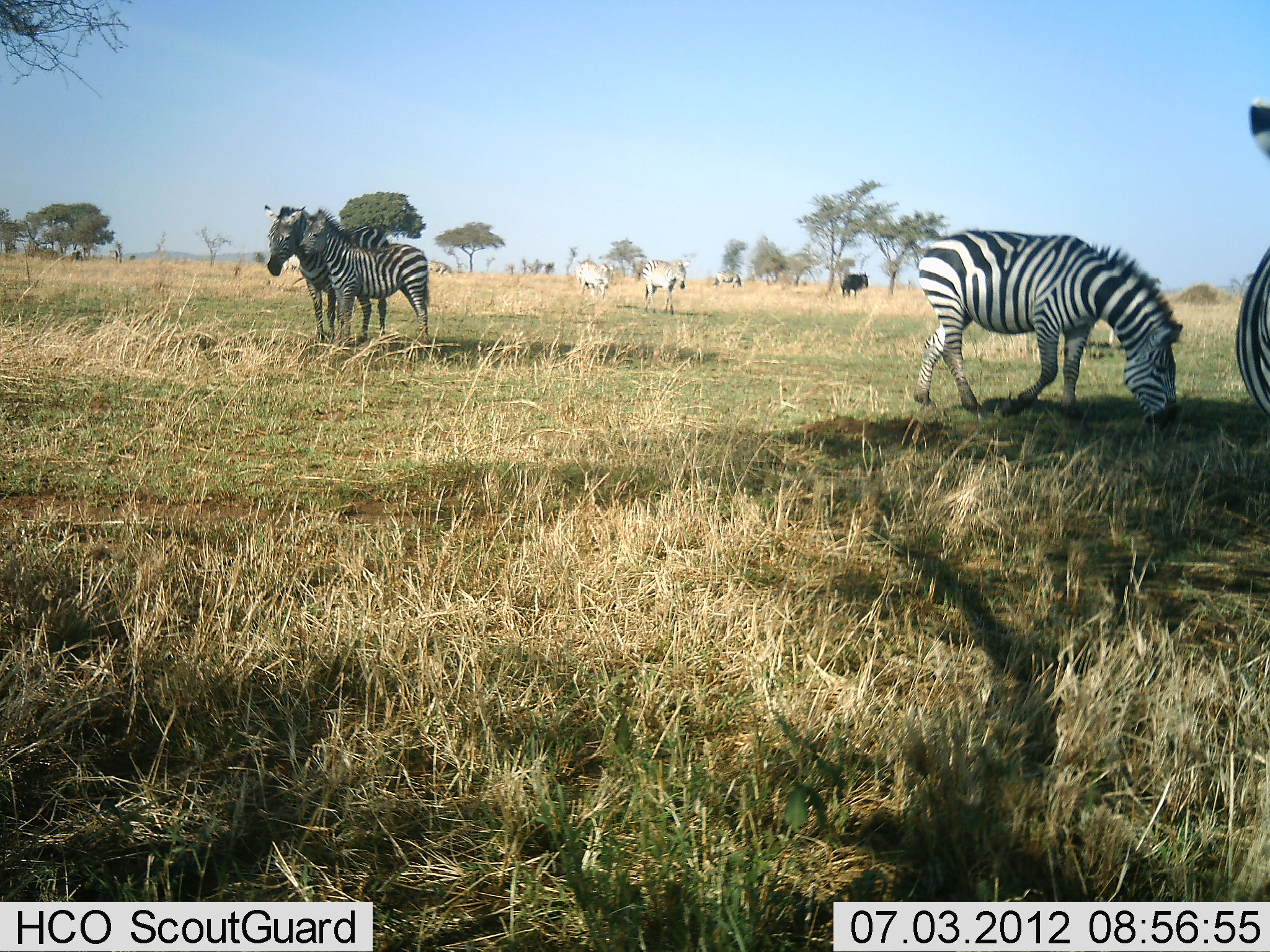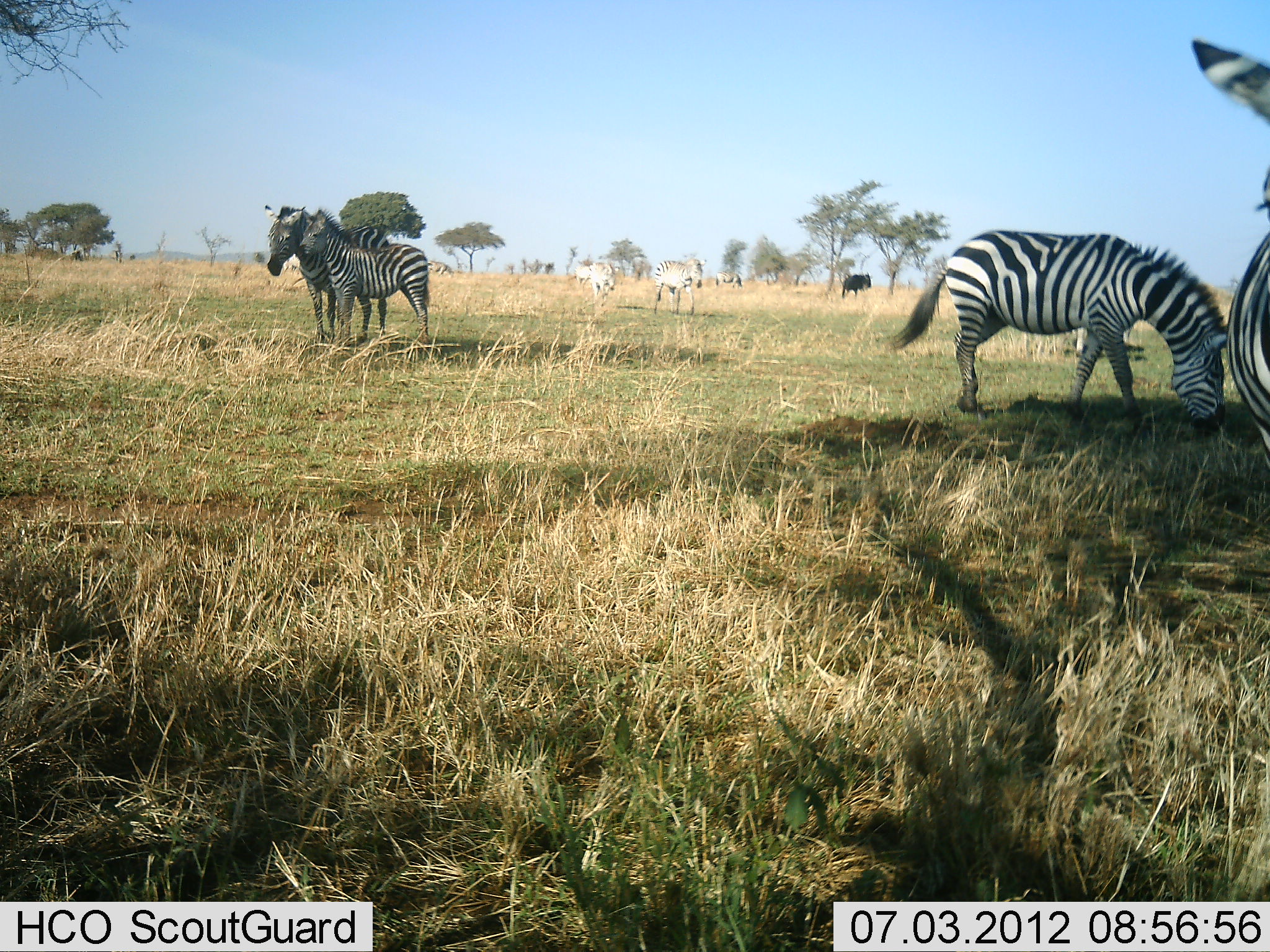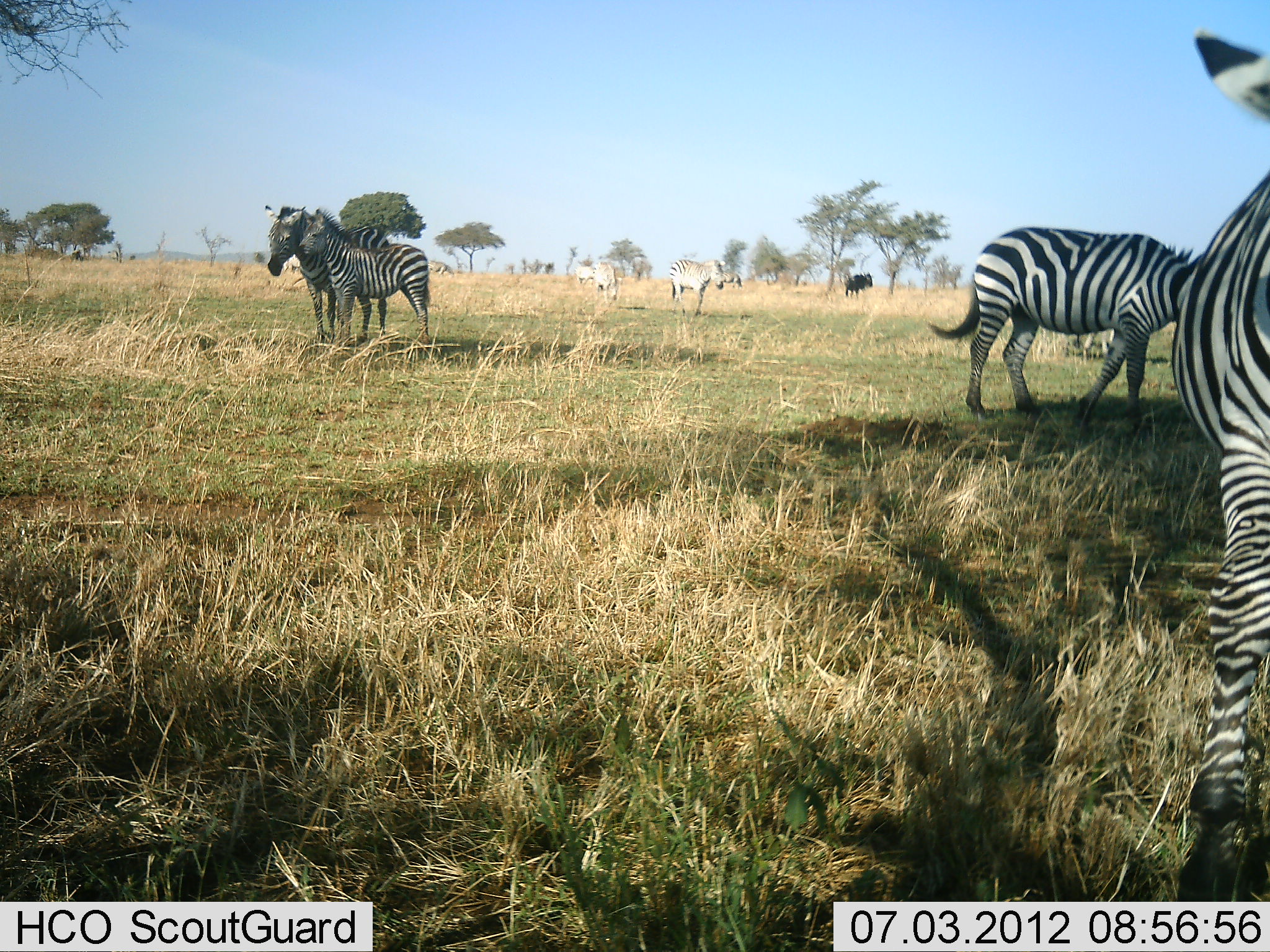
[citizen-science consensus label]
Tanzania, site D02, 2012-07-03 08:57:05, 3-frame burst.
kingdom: Animalia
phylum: Chordata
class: Mammalia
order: Perissodactyla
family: Equidae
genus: Equus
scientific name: Equus quagga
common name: plains zebra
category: zebra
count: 6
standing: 100%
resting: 6%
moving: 71%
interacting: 12%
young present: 59%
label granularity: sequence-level